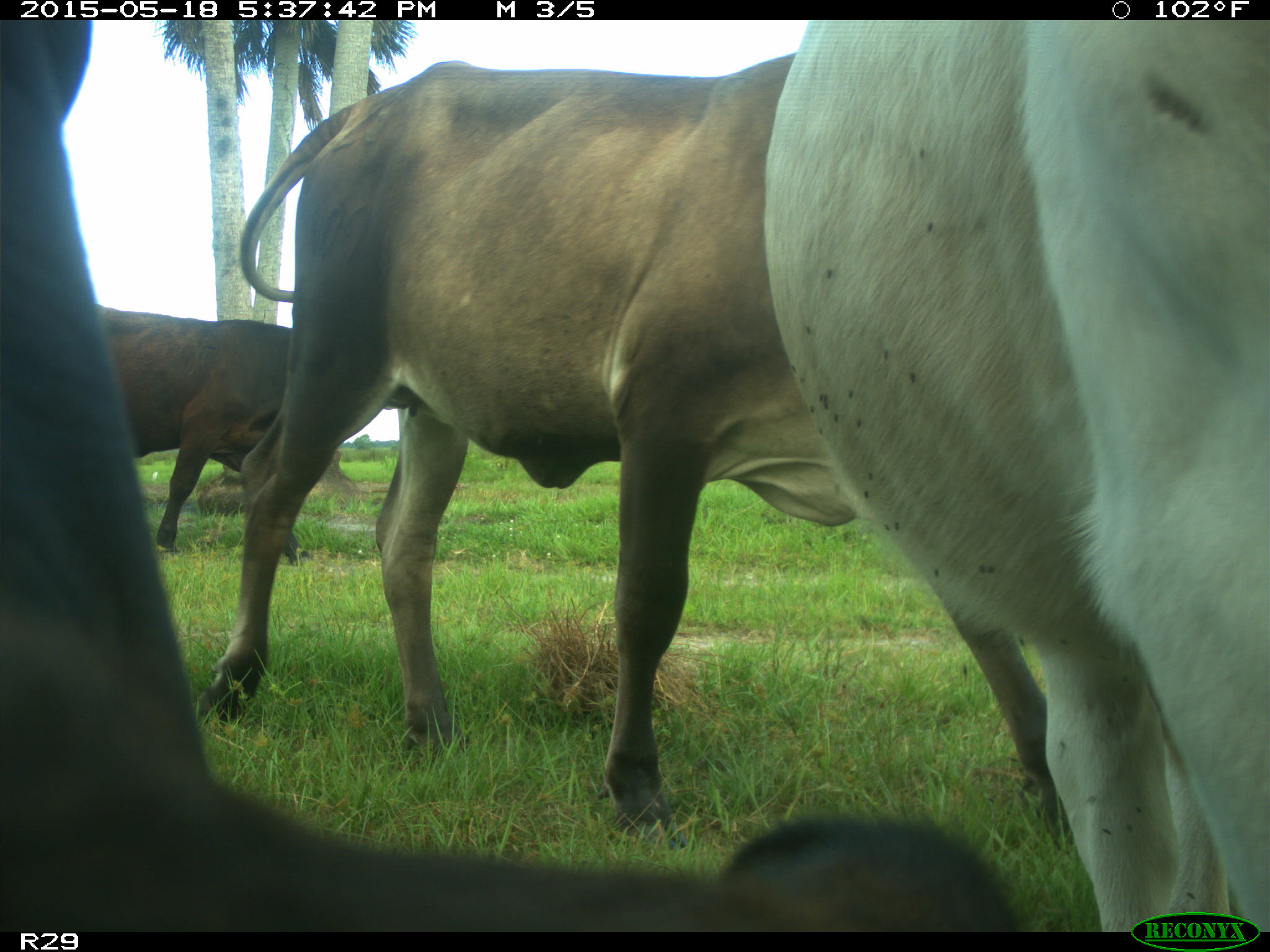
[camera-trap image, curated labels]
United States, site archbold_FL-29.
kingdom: Animalia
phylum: Chordata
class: Mammalia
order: Artiodactyla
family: Bovidae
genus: Bos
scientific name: Bos taurus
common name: domestic cow